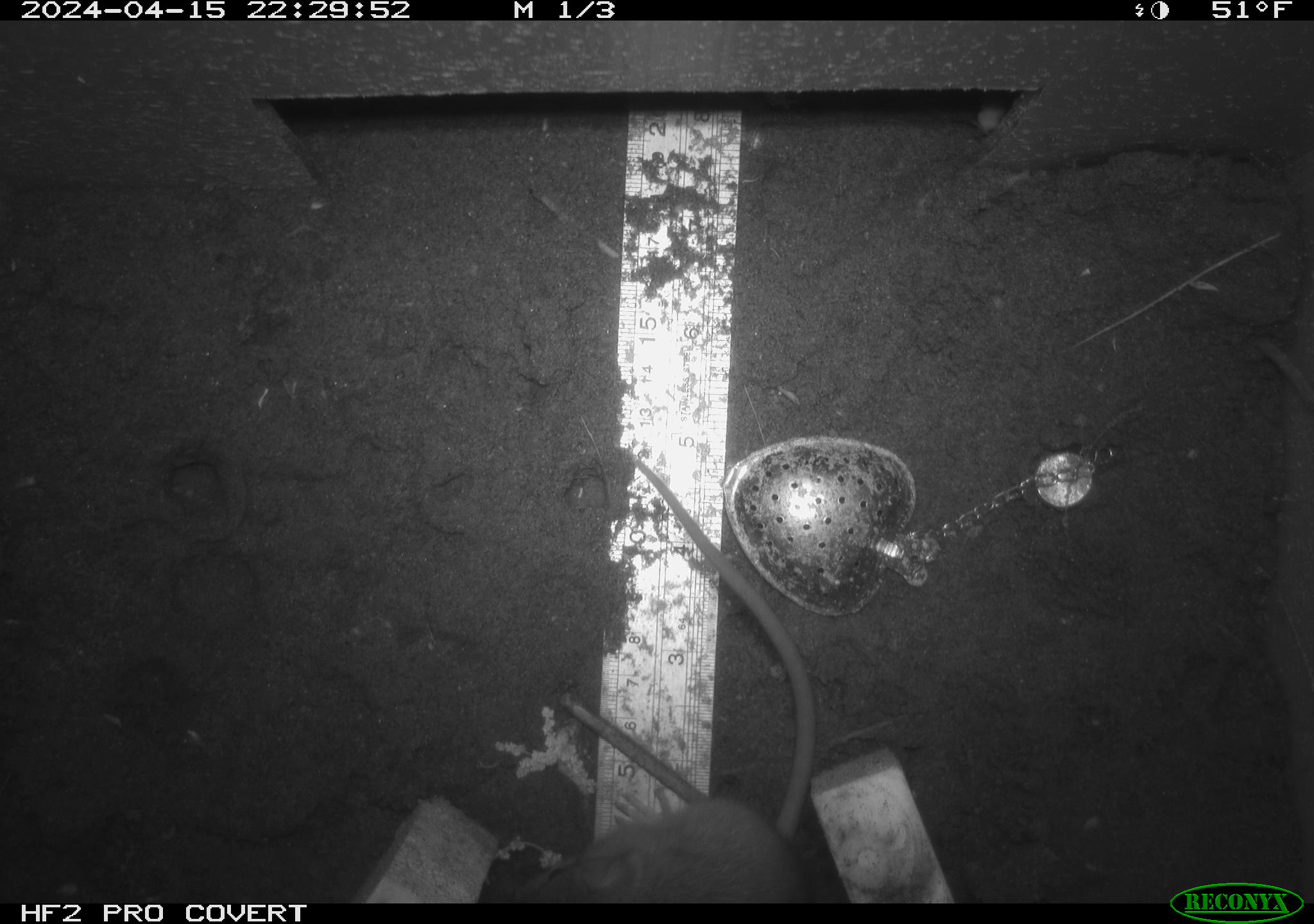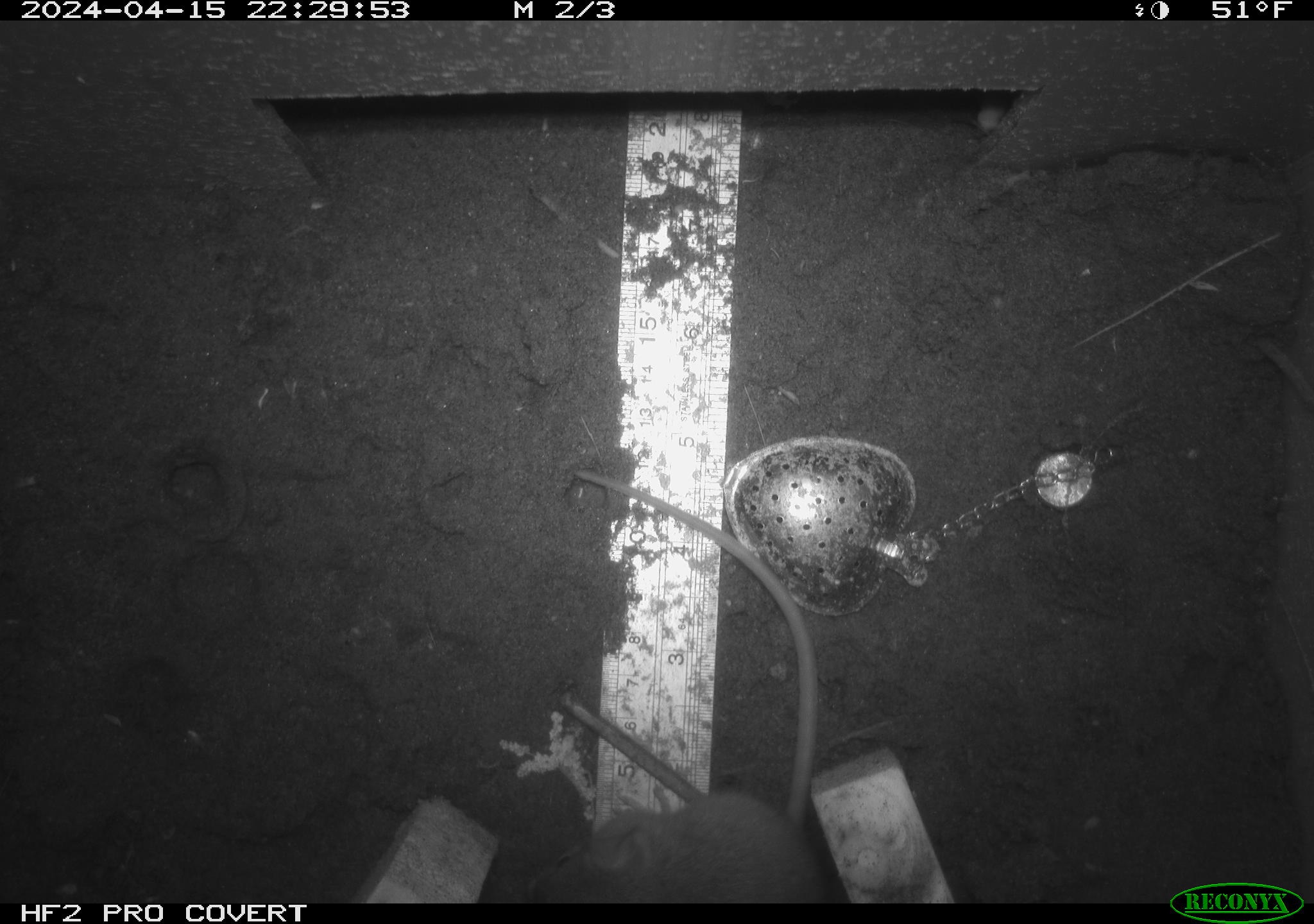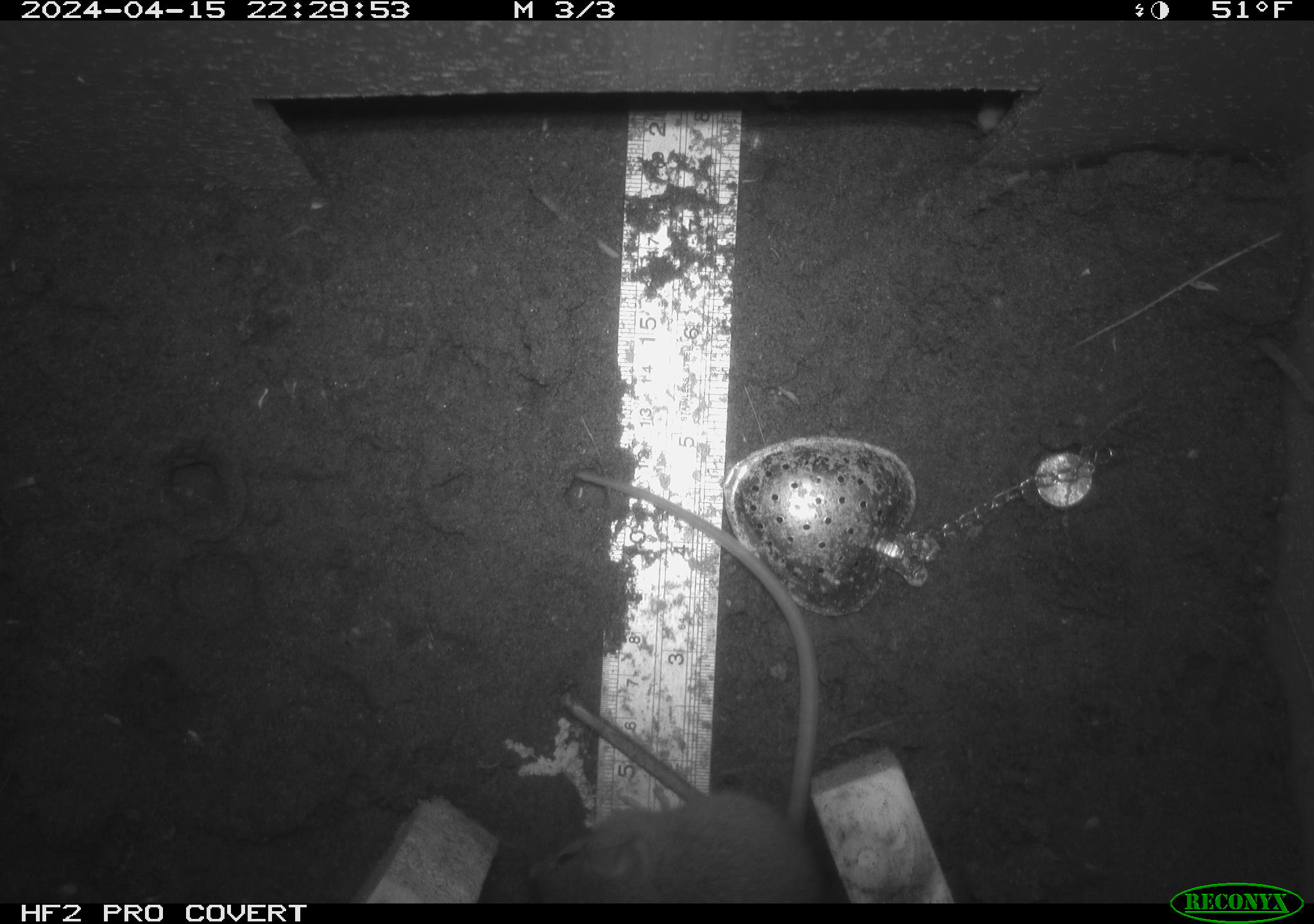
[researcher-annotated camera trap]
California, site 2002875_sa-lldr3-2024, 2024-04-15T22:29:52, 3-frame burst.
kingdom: Animalia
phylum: Chordata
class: Mammalia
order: Rodentia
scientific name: Rodentia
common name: rodent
Rodent (Rodentia).